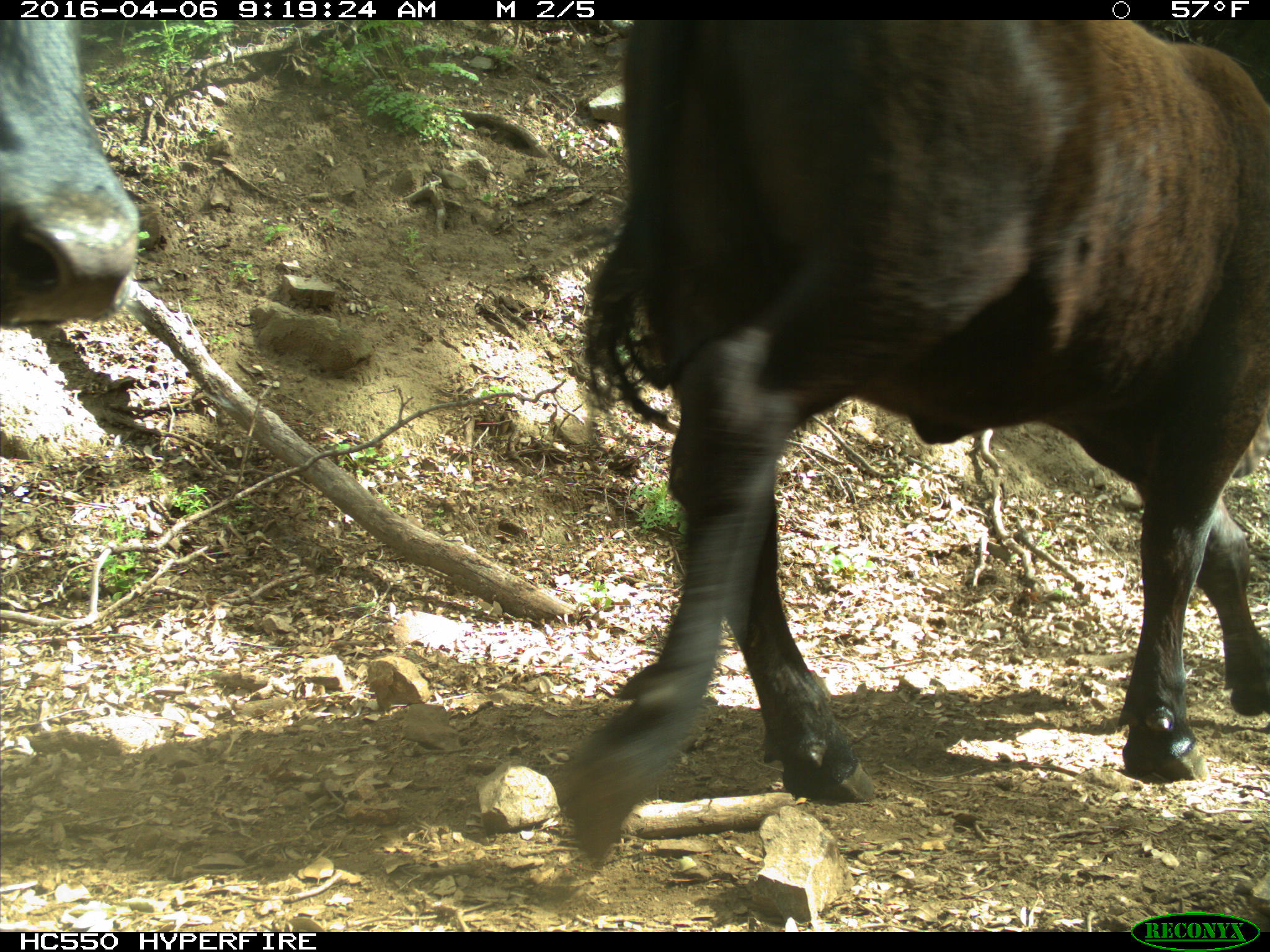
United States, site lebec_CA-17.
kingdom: Animalia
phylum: Chordata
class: Mammalia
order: Artiodactyla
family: Bovidae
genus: Bos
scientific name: Bos taurus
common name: domestic cow